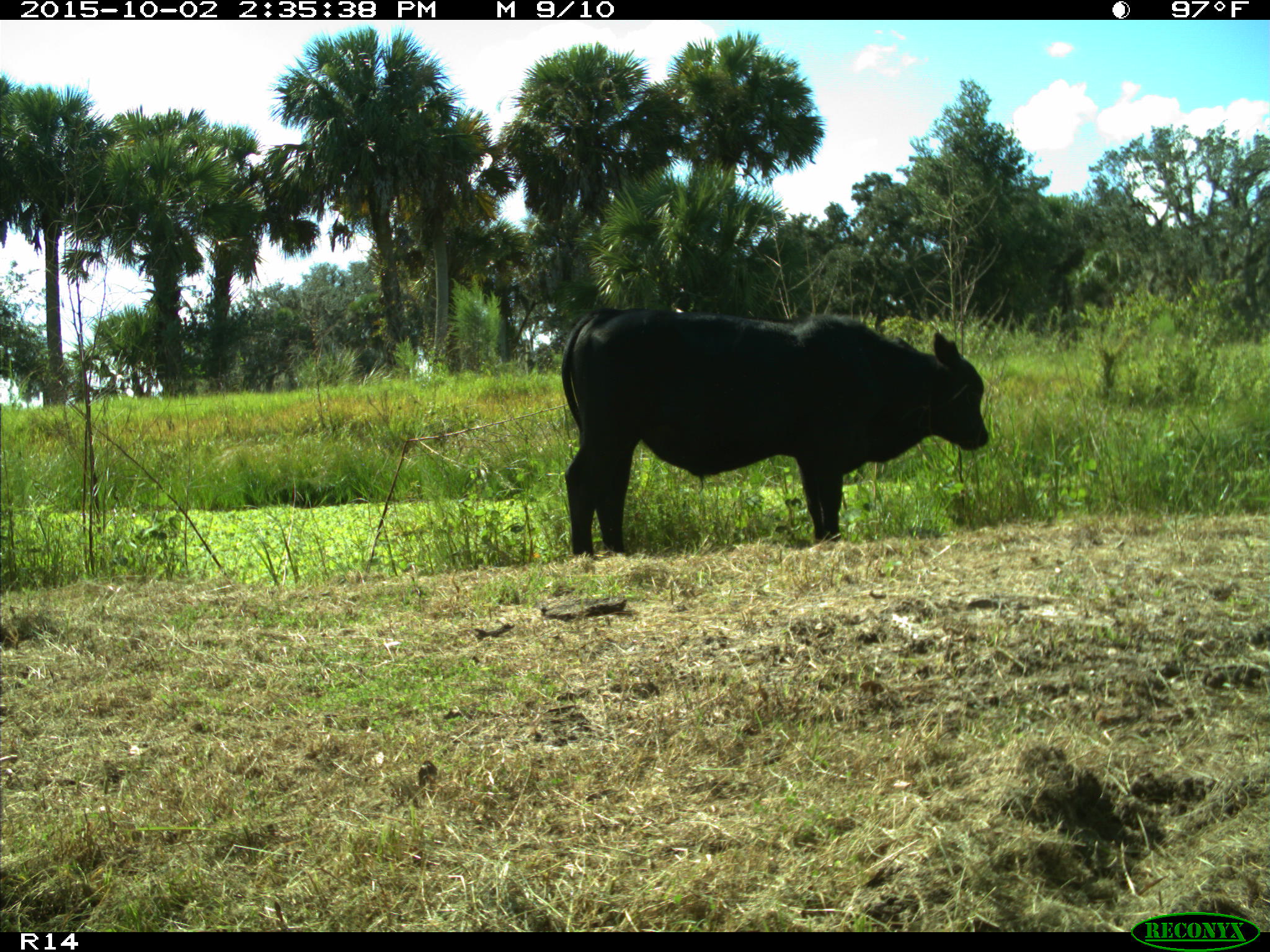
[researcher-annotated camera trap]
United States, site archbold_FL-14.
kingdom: Animalia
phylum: Chordata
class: Mammalia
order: Artiodactyla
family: Bovidae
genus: Bos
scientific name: Bos taurus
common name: domestic cow